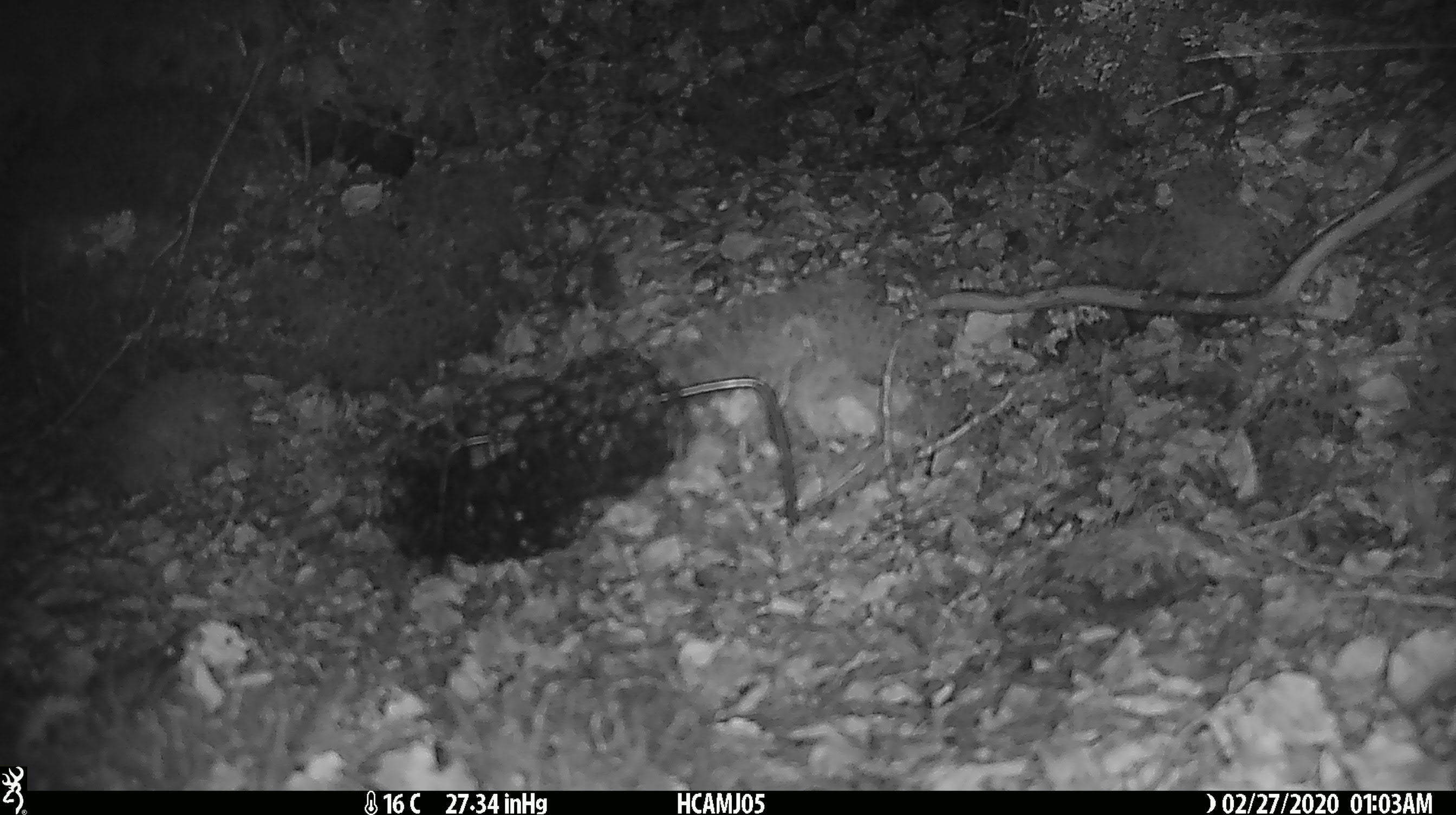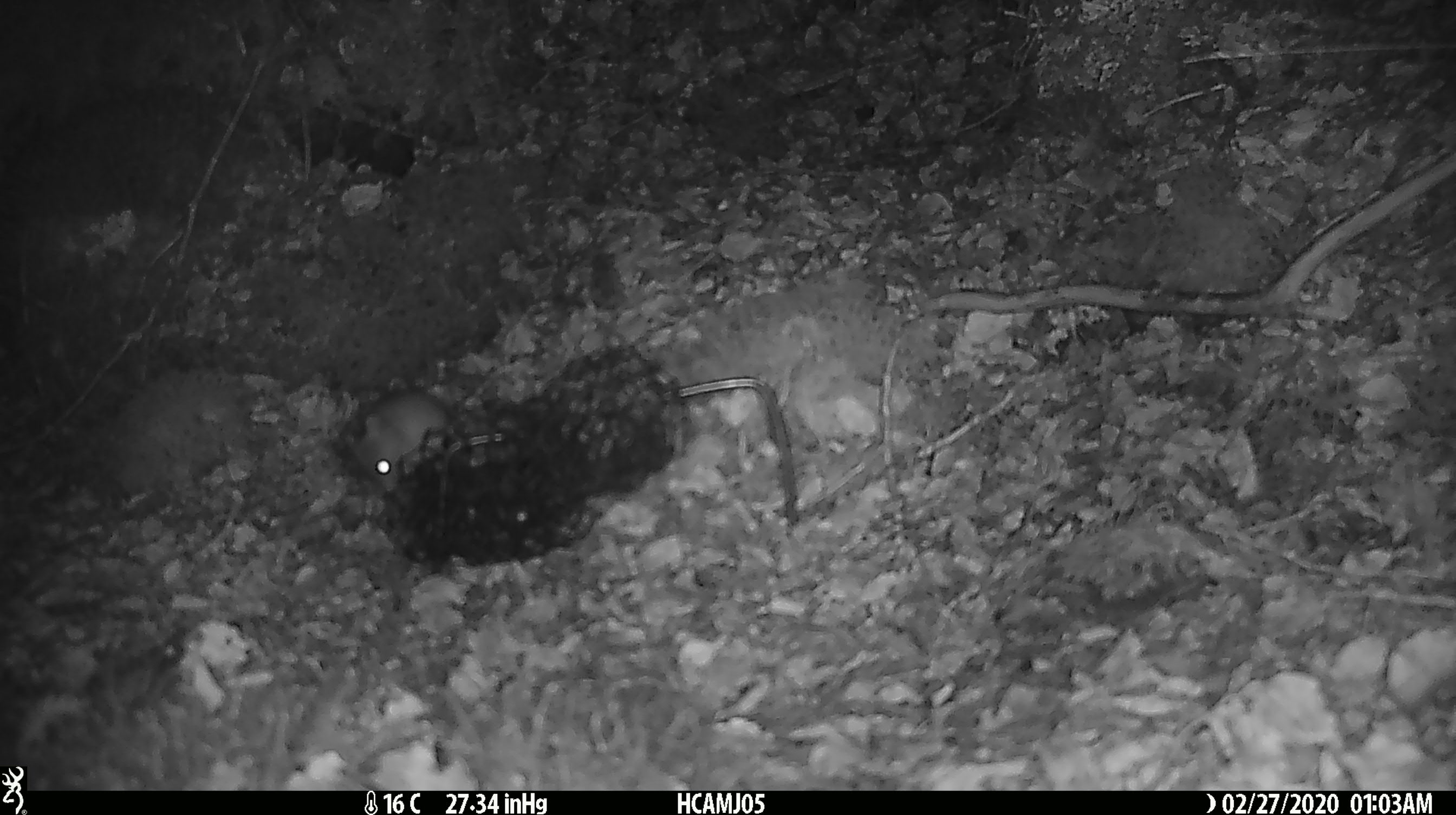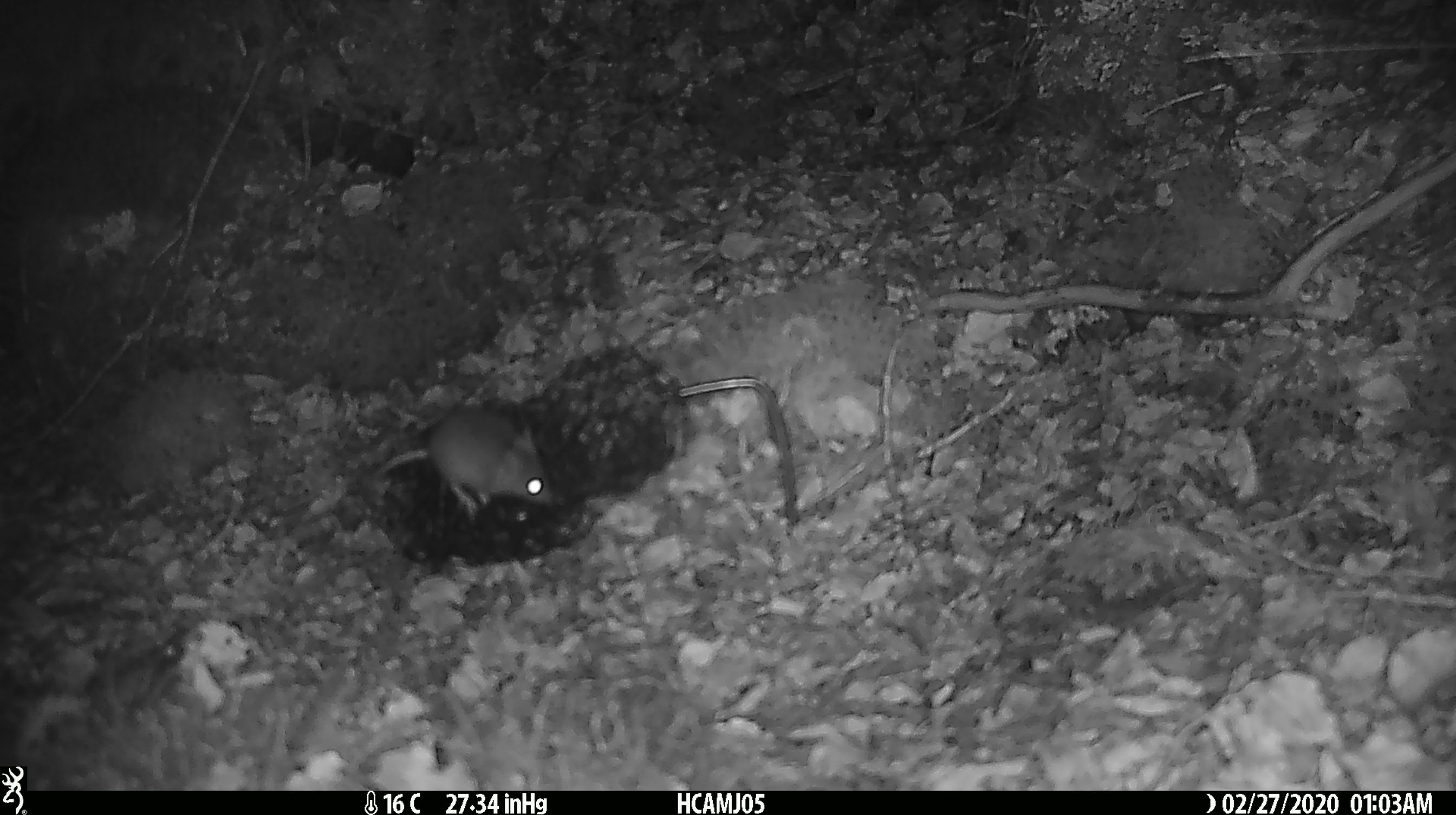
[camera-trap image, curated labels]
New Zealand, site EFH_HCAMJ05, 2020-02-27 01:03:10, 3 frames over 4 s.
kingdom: Animalia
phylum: Chordata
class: Mammalia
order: Rodentia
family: Muridae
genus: Mus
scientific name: Mus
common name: mouse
Mouse (Mus).